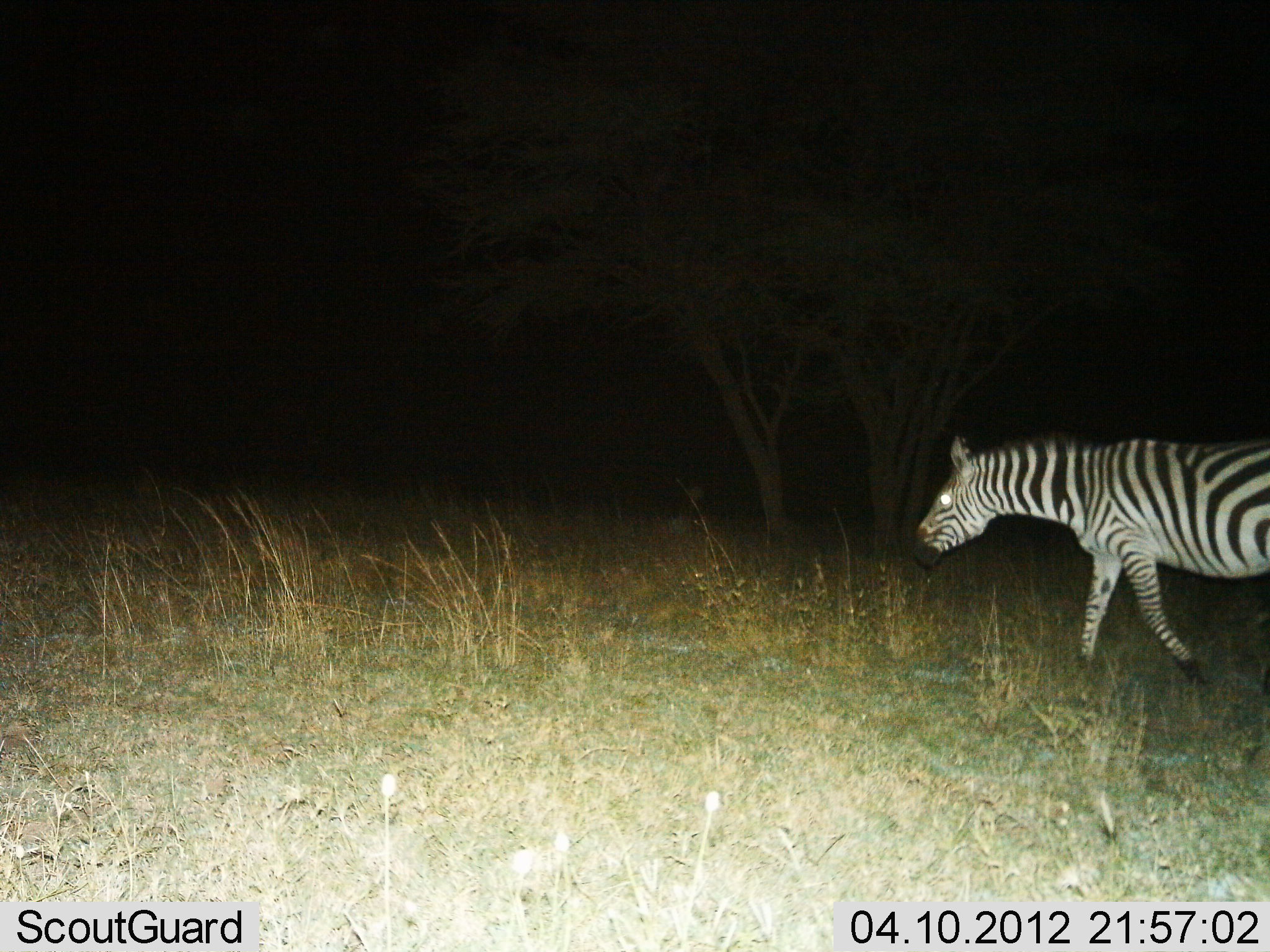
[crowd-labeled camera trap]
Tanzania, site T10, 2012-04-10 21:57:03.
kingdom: Animalia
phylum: Chordata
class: Mammalia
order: Perissodactyla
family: Equidae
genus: Equus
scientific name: Equus quagga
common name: plains zebra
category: zebra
Zebra (plains zebra) (Equus quagga), count 1. Behavior (volunteer vote fractions): standing 11%, resting 0%, moving 89%, interacting 0%. Young present (vote fraction): 0%. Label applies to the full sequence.